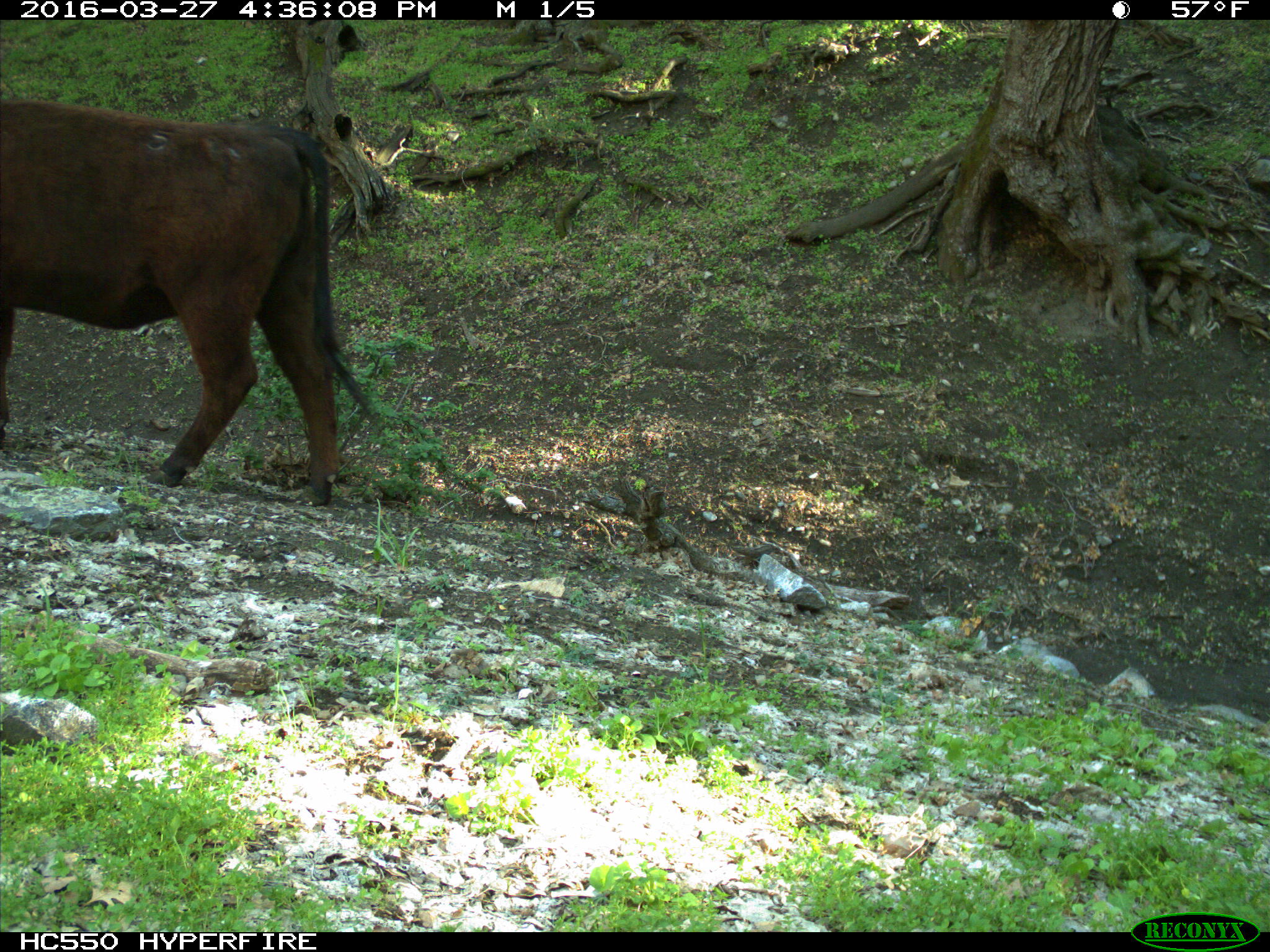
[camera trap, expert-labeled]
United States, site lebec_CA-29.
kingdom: Animalia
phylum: Chordata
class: Mammalia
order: Artiodactyla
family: Bovidae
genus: Bos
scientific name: Bos taurus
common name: domestic cow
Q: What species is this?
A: Bos taurus (domestic cow).